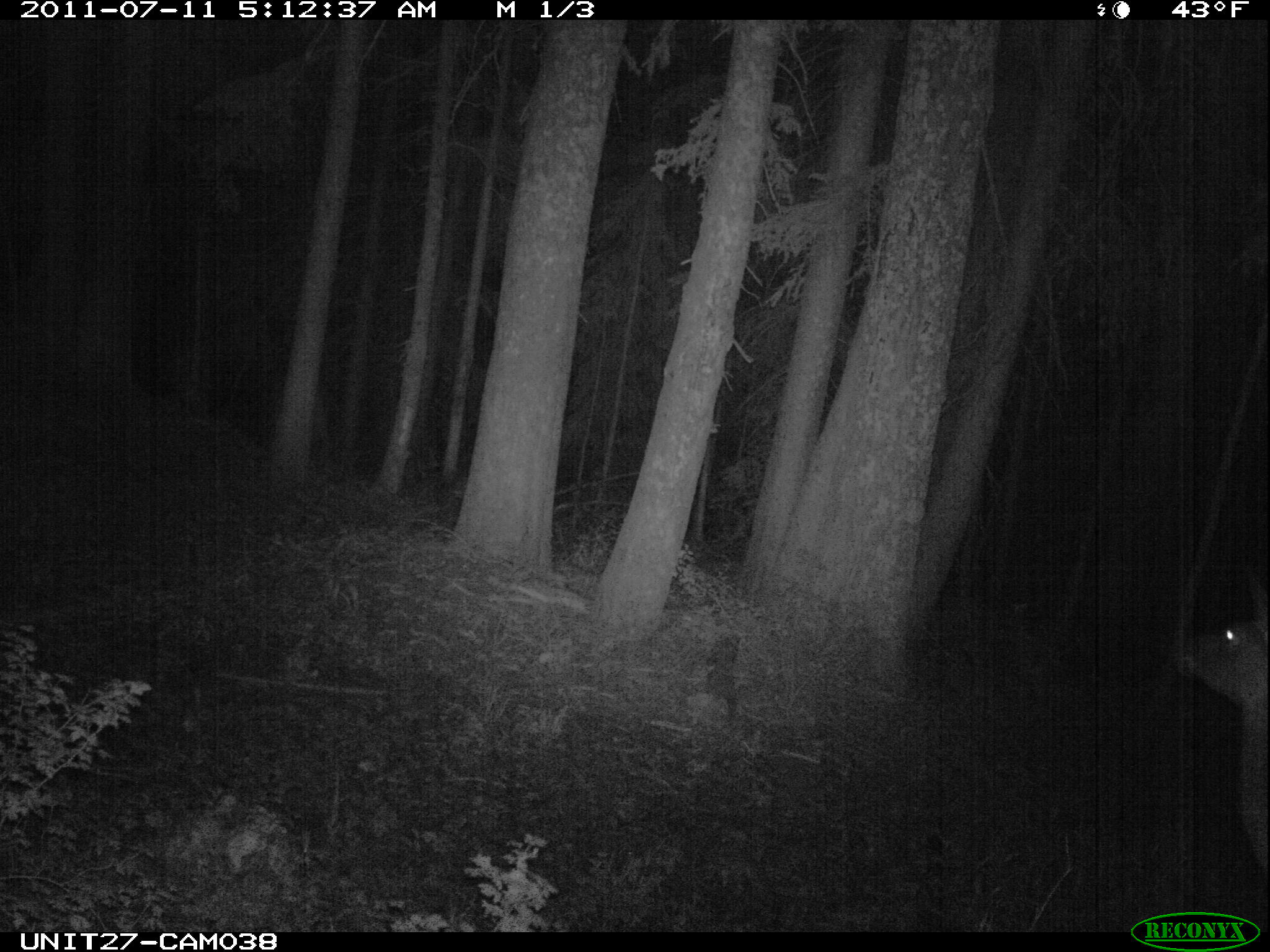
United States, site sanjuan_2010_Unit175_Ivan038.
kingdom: Animalia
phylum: Chordata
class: Mammalia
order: Artiodactyla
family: Cervidae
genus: Cervus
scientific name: Cervus elaphus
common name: red deer